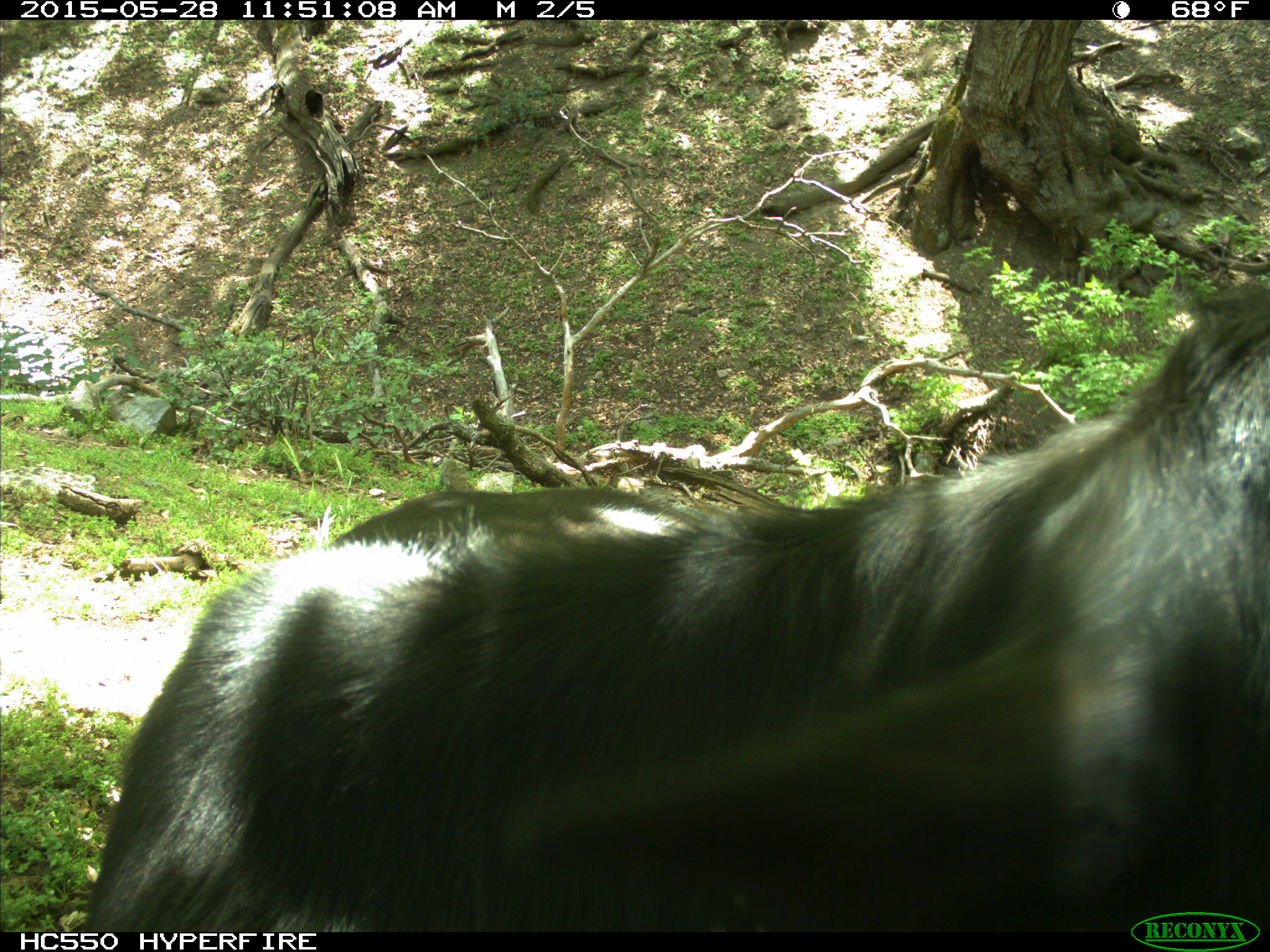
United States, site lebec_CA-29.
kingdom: Animalia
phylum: Chordata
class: Mammalia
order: Artiodactyla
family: Bovidae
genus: Bos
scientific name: Bos taurus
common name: domestic cow